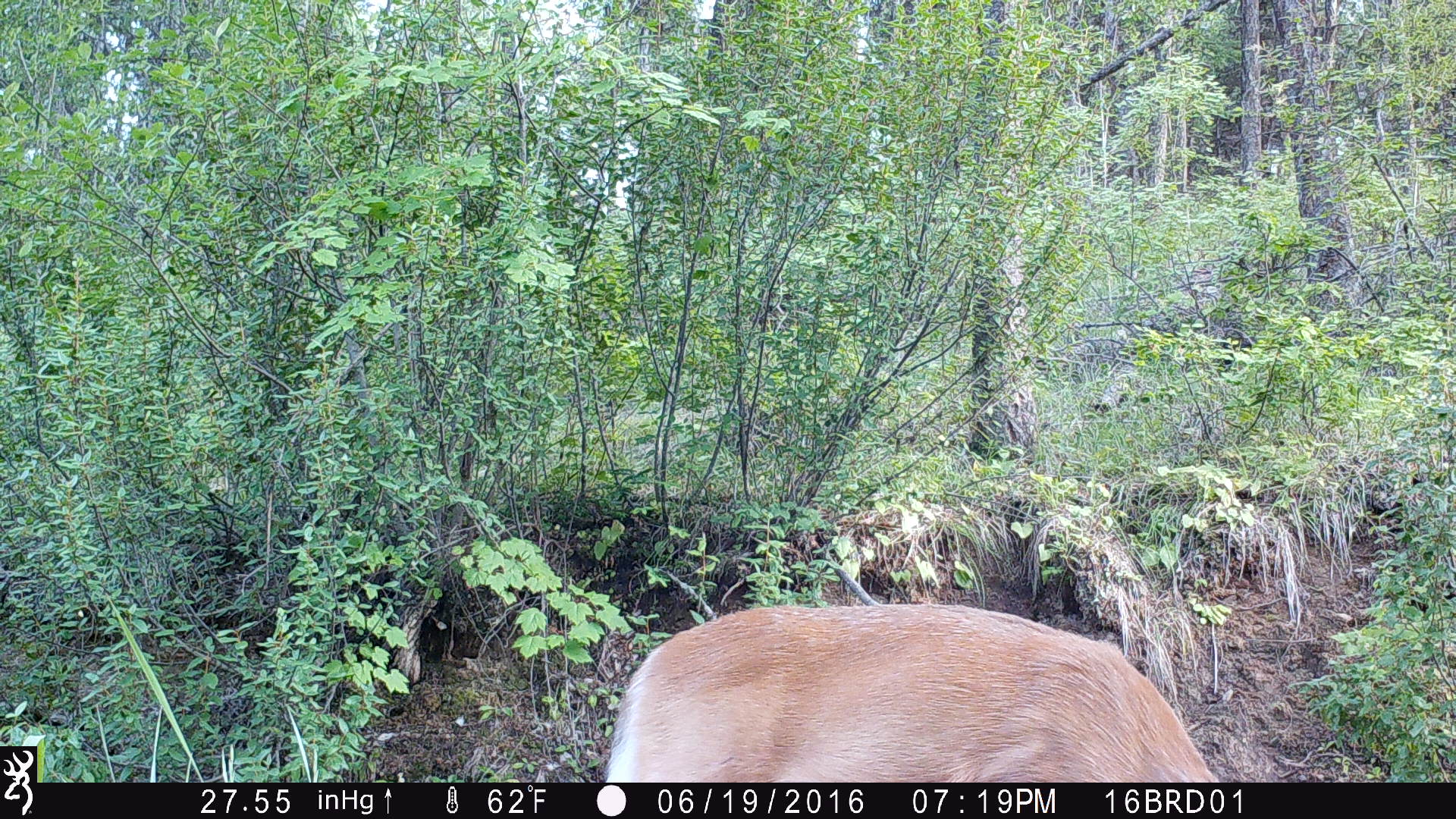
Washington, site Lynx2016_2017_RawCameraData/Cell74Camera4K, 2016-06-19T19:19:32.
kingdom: Animalia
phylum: Chordata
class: Mammalia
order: Artiodactyla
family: Cervidae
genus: Odocoileus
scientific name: Odocoileus virginianus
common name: white-tailed deer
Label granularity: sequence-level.